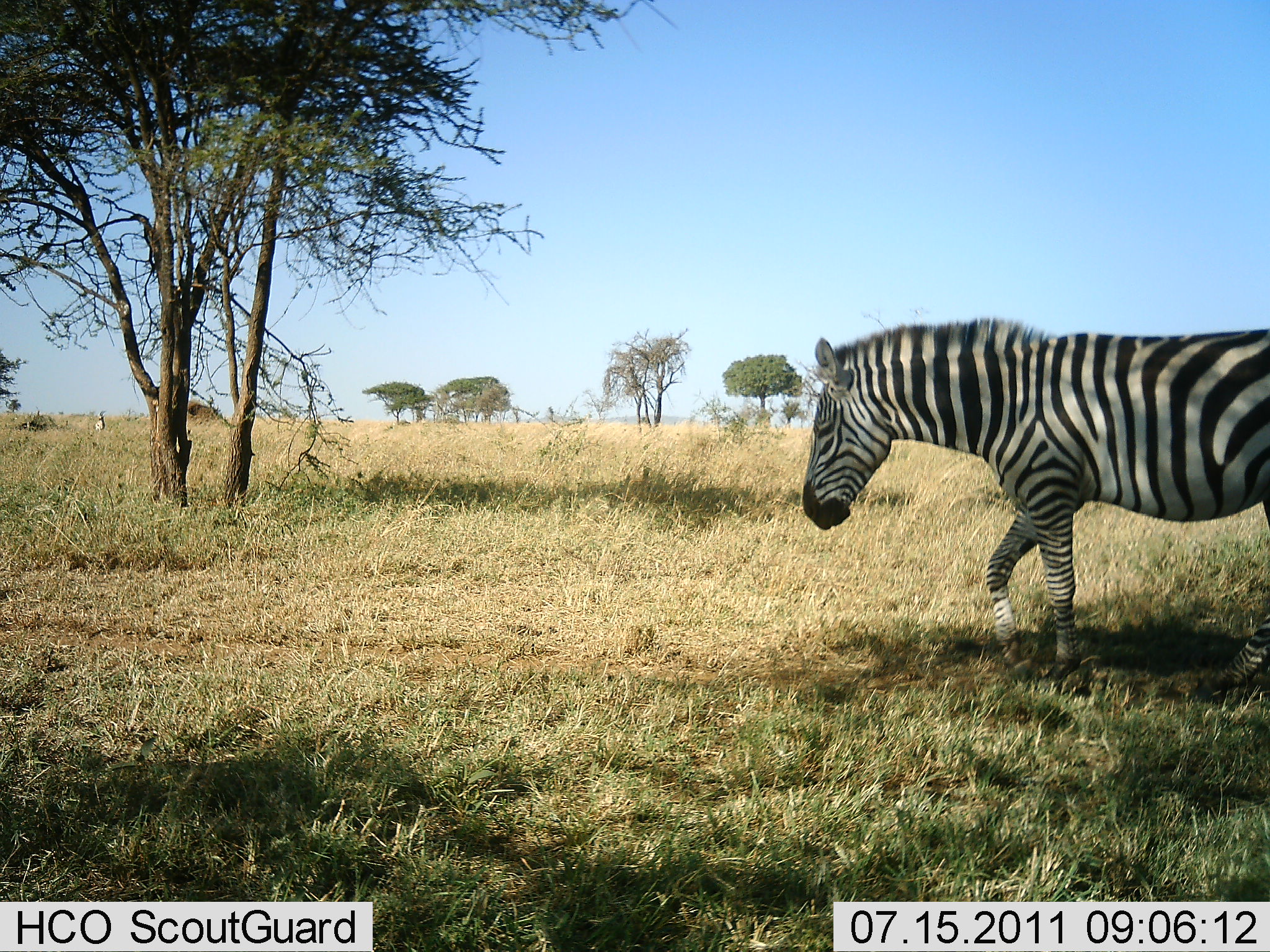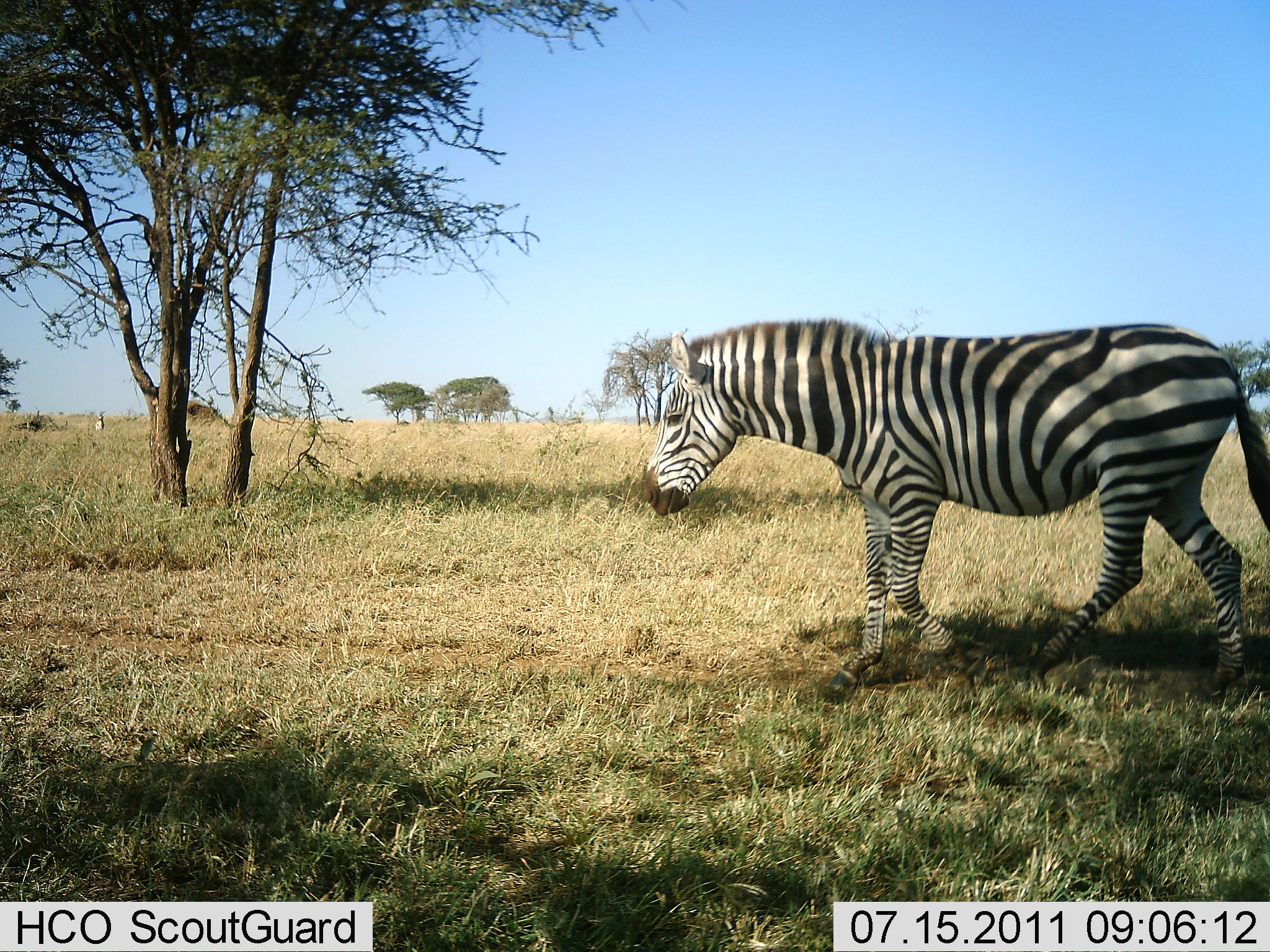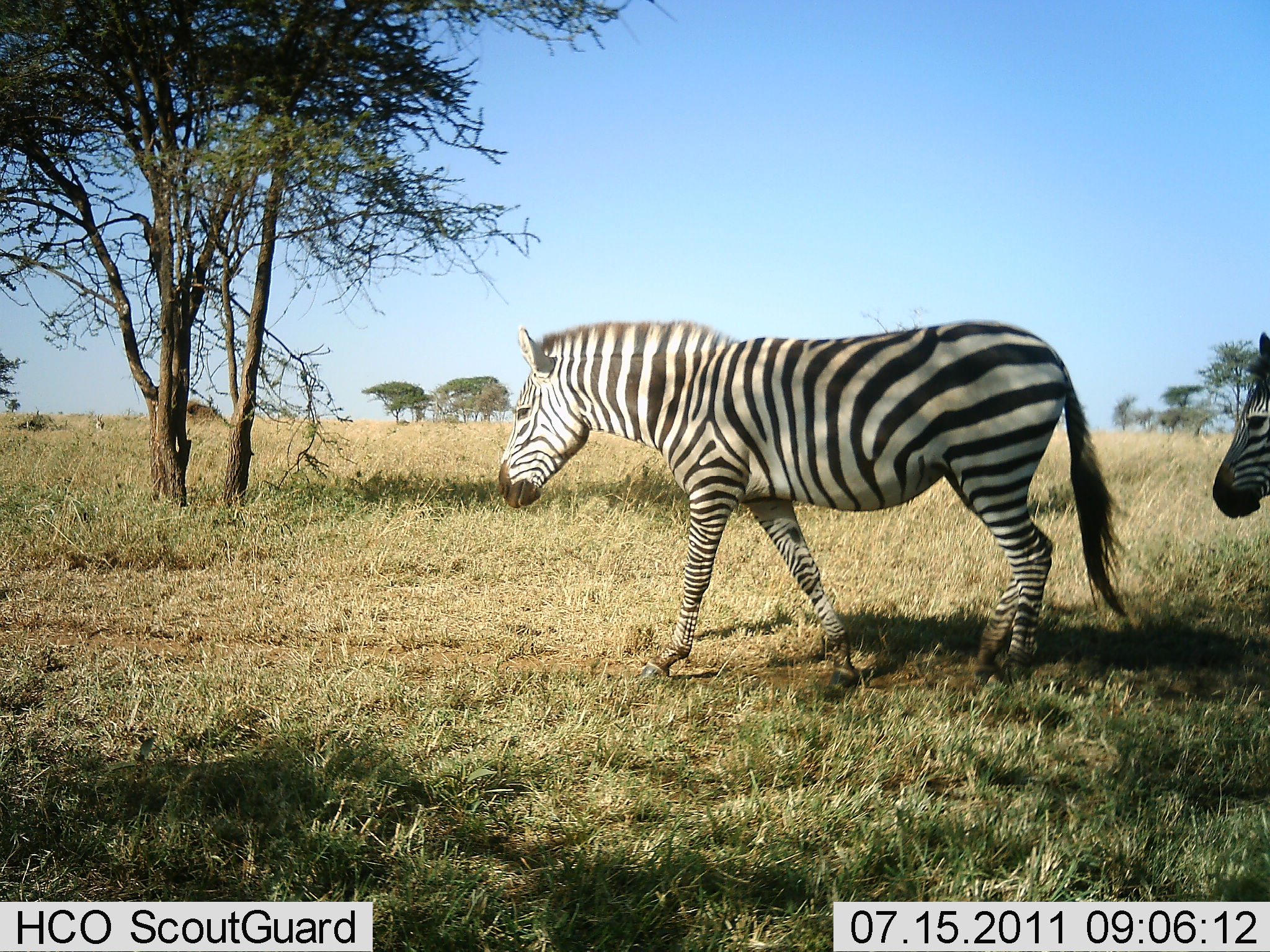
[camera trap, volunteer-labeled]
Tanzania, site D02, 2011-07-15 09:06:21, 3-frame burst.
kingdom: Animalia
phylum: Chordata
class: Mammalia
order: Perissodactyla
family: Equidae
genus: Equus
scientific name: Equus quagga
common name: plains zebra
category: zebra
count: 2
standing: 0%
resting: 0%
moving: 100%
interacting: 0%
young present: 0%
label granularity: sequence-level